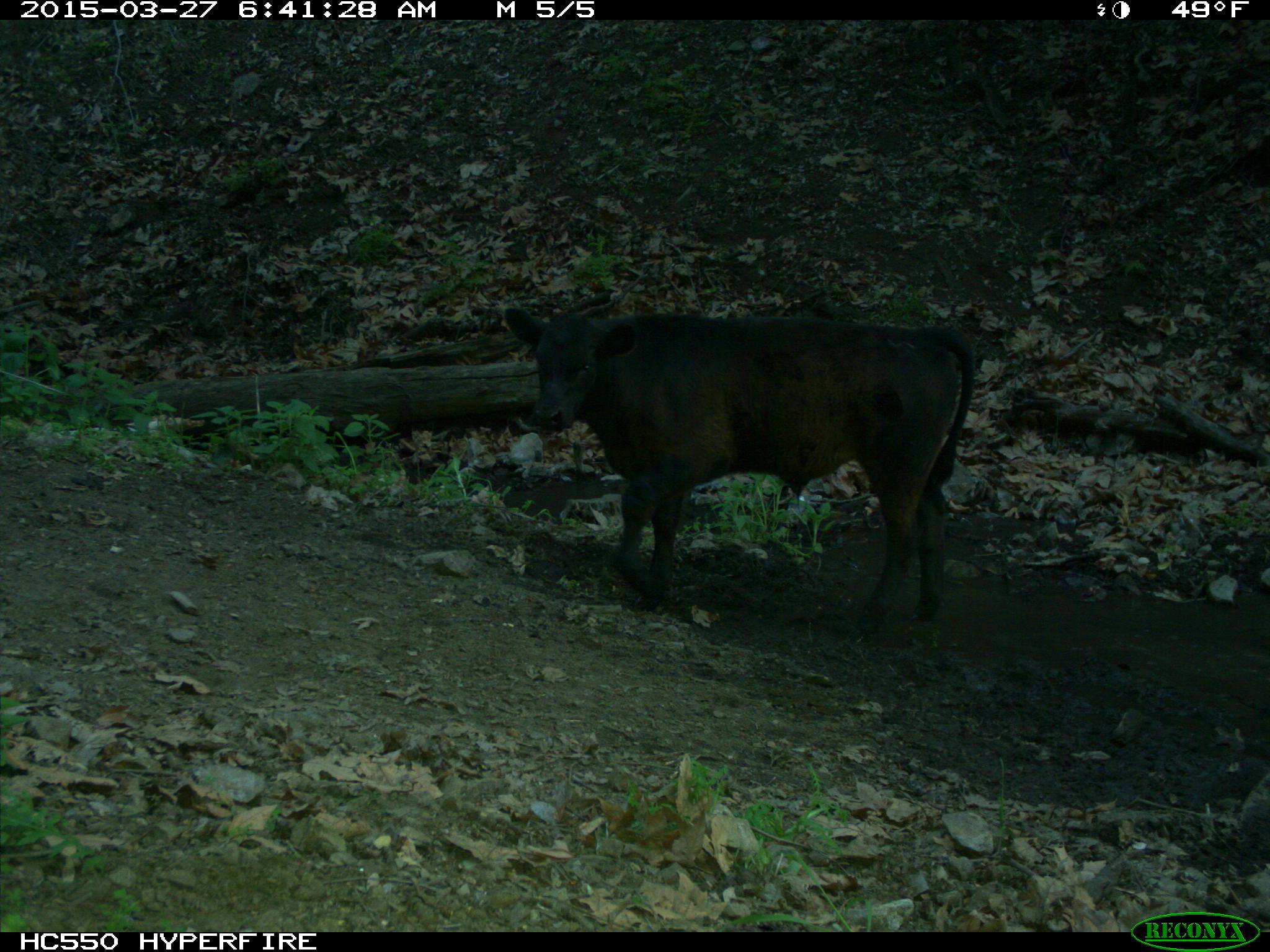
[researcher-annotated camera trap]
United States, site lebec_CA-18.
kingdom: Animalia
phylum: Chordata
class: Mammalia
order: Artiodactyla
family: Bovidae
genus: Bos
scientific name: Bos taurus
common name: domestic cow